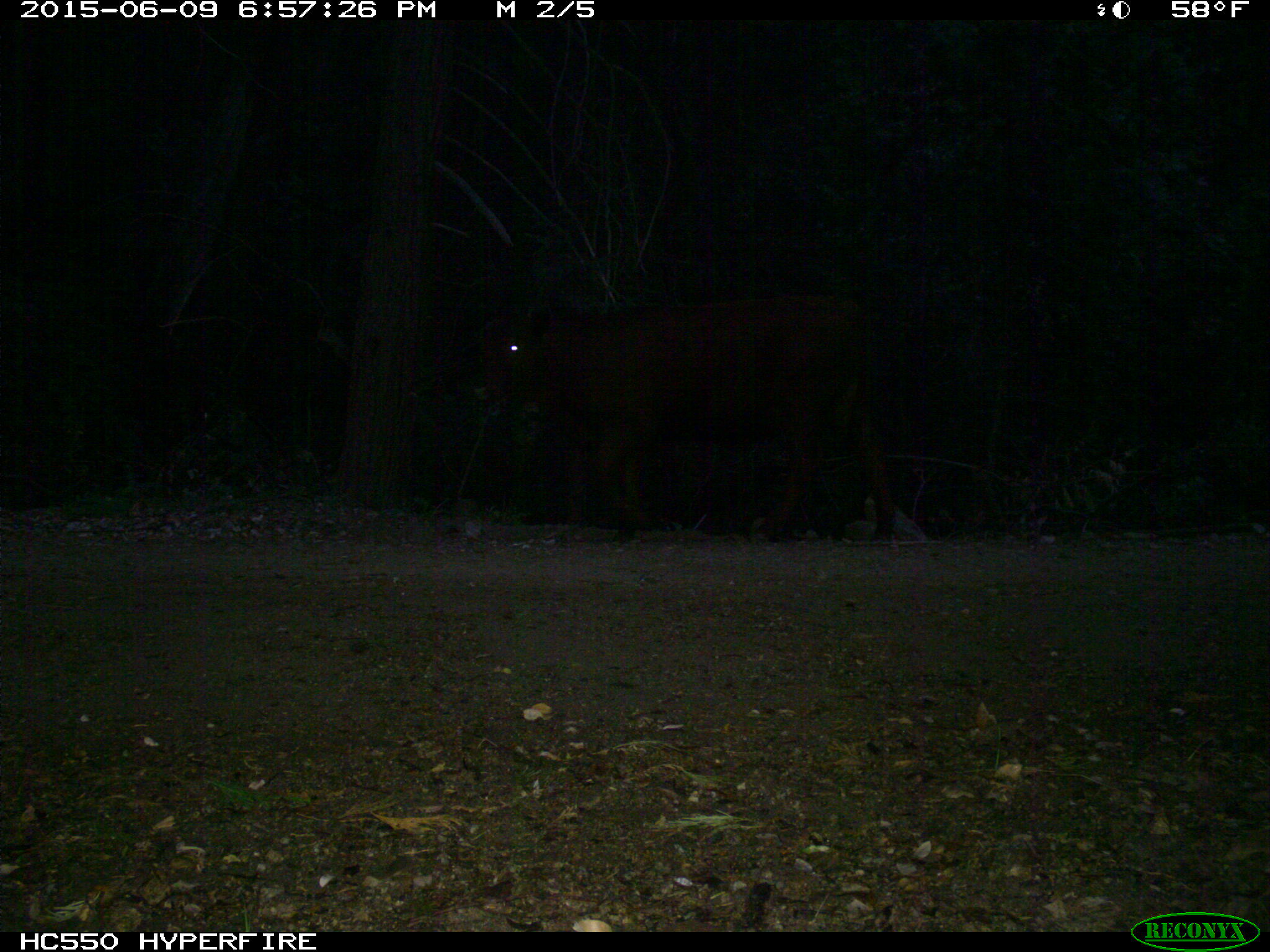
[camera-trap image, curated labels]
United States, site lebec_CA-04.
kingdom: Animalia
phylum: Chordata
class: Mammalia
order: Artiodactyla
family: Bovidae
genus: Bos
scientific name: Bos taurus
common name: domestic cow